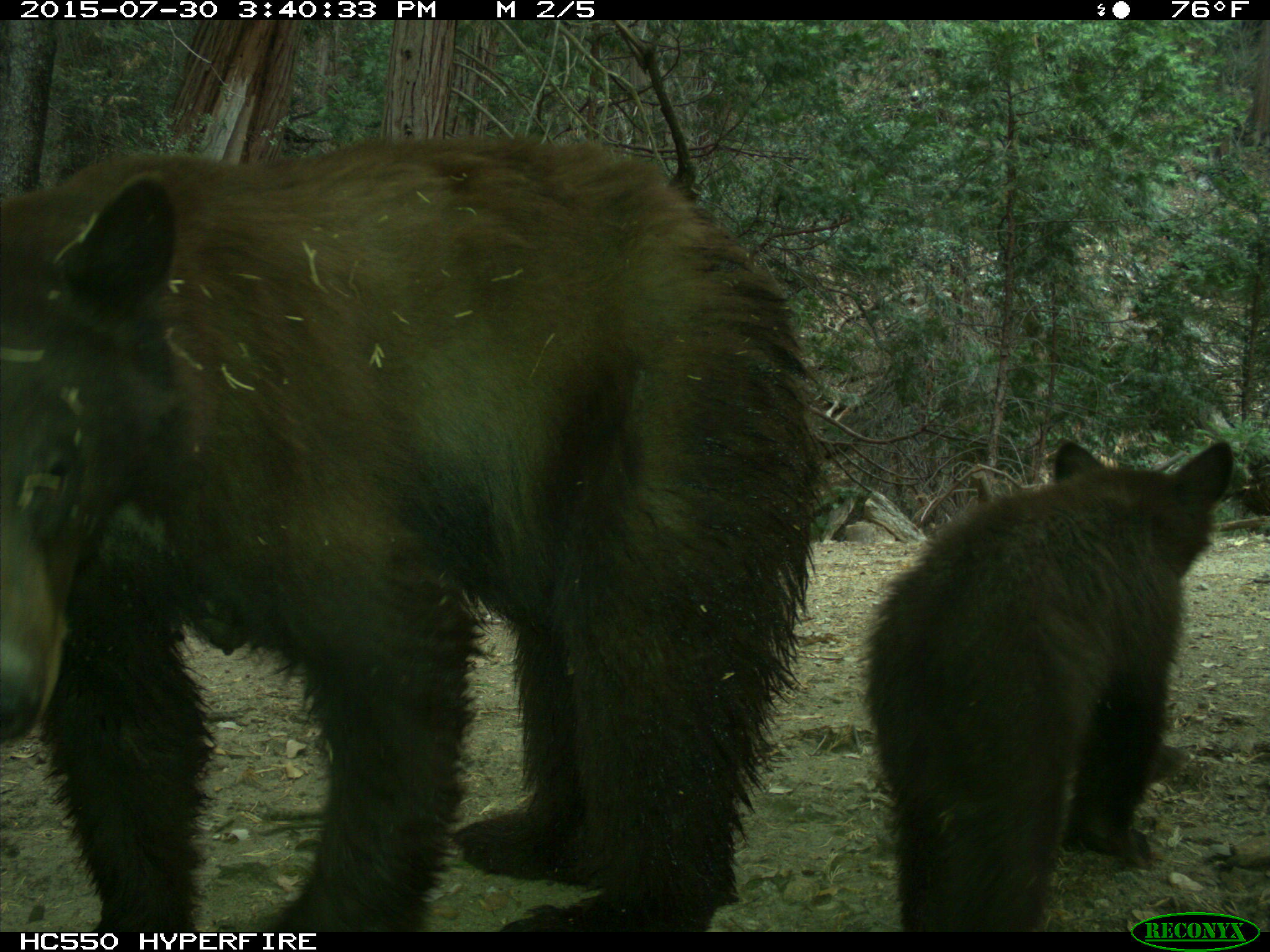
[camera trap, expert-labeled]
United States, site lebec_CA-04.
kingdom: Animalia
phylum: Chordata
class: Mammalia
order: Carnivora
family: Ursidae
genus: Ursus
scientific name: Ursus americanus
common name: american black bear